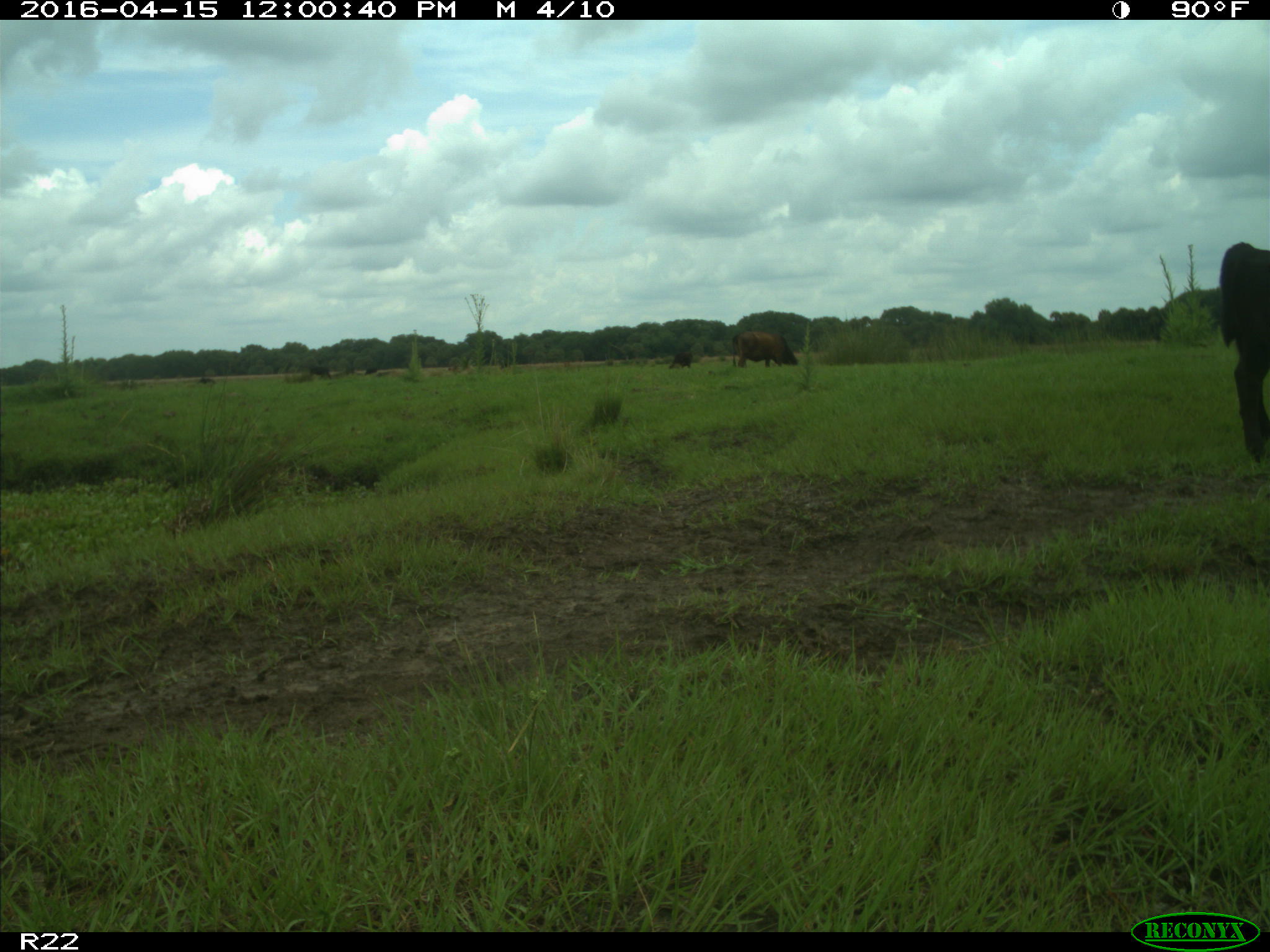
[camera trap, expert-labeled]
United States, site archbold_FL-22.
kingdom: Animalia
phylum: Chordata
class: Mammalia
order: Artiodactyla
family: Bovidae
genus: Bos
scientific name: Bos taurus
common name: domestic cow